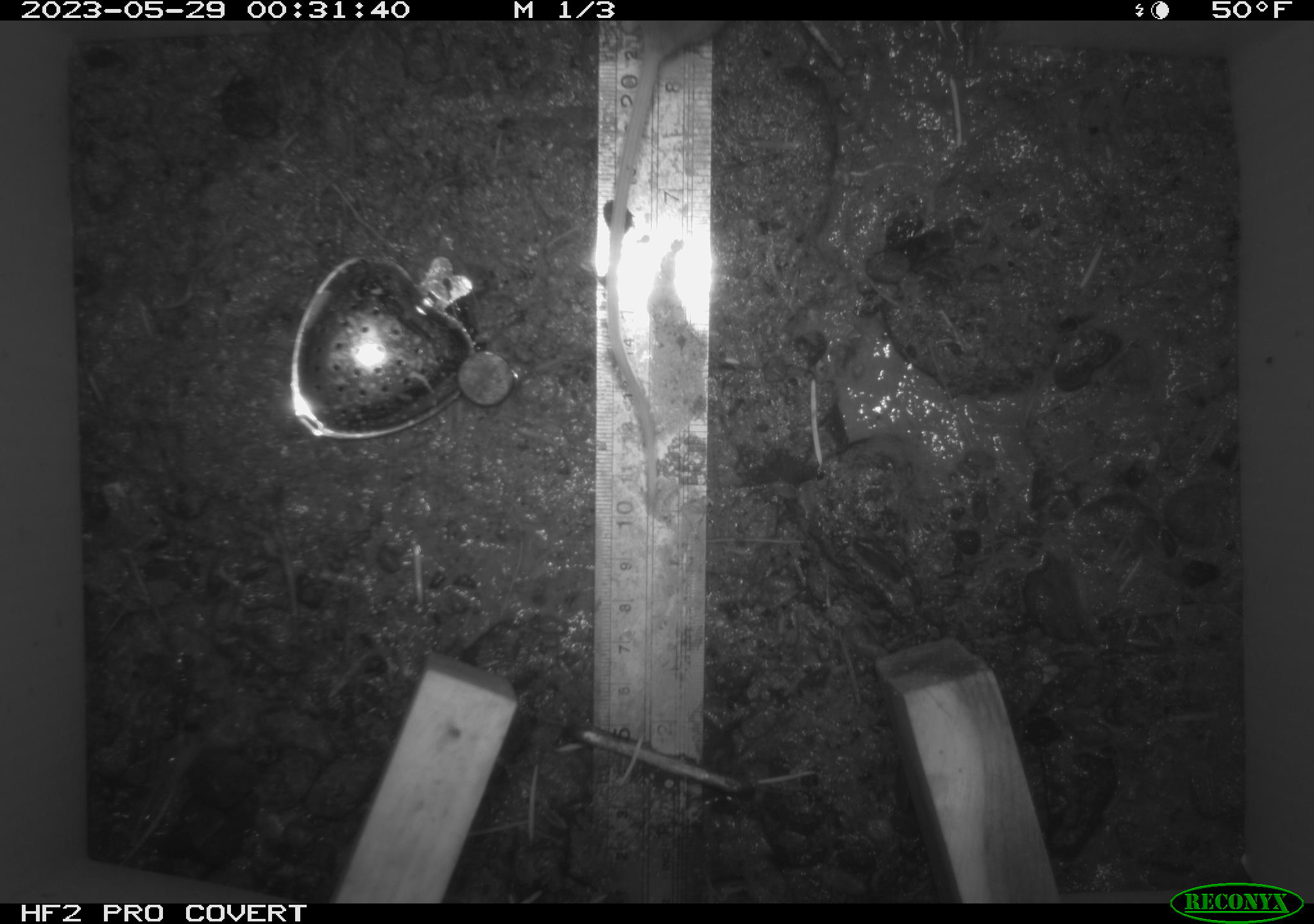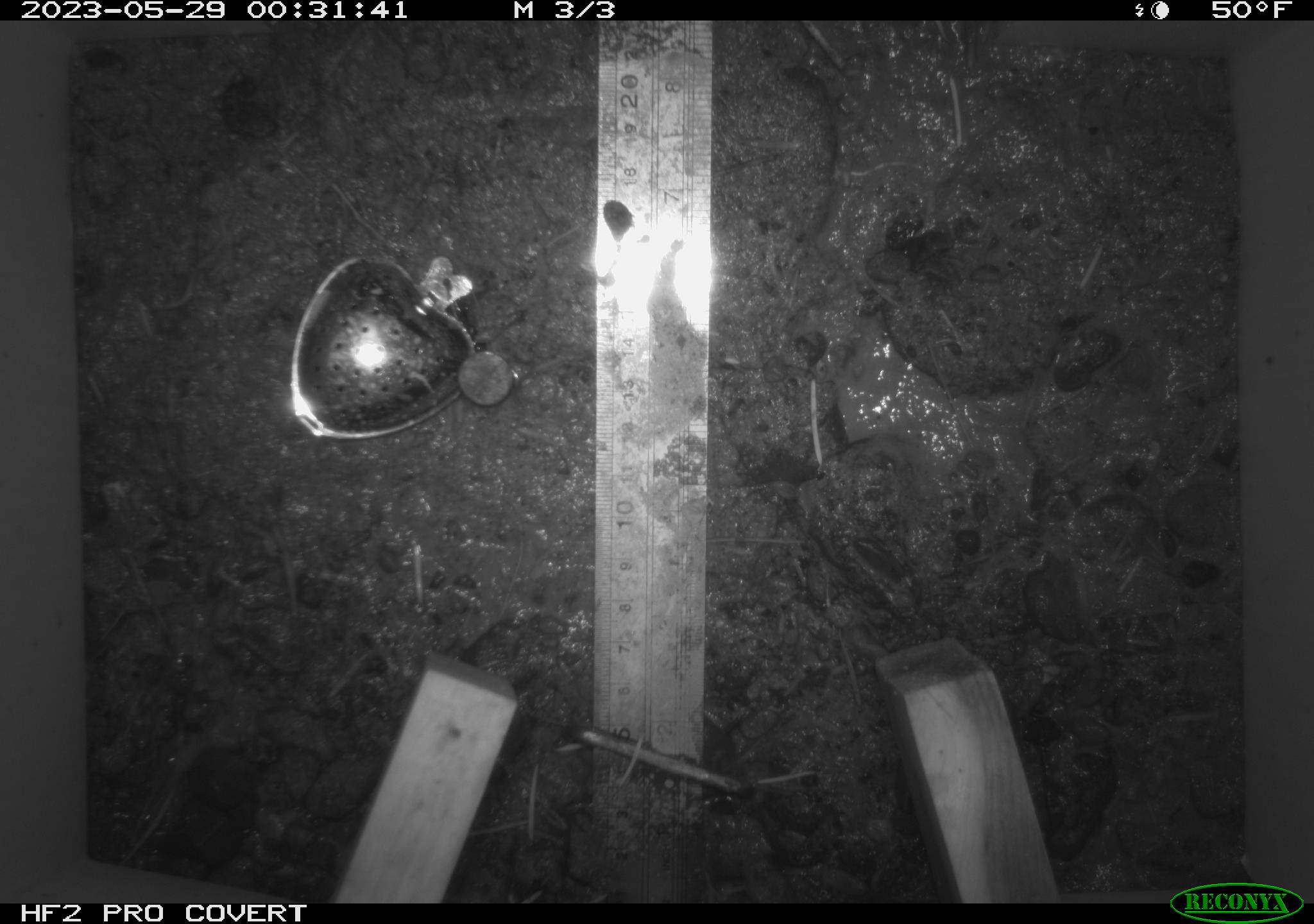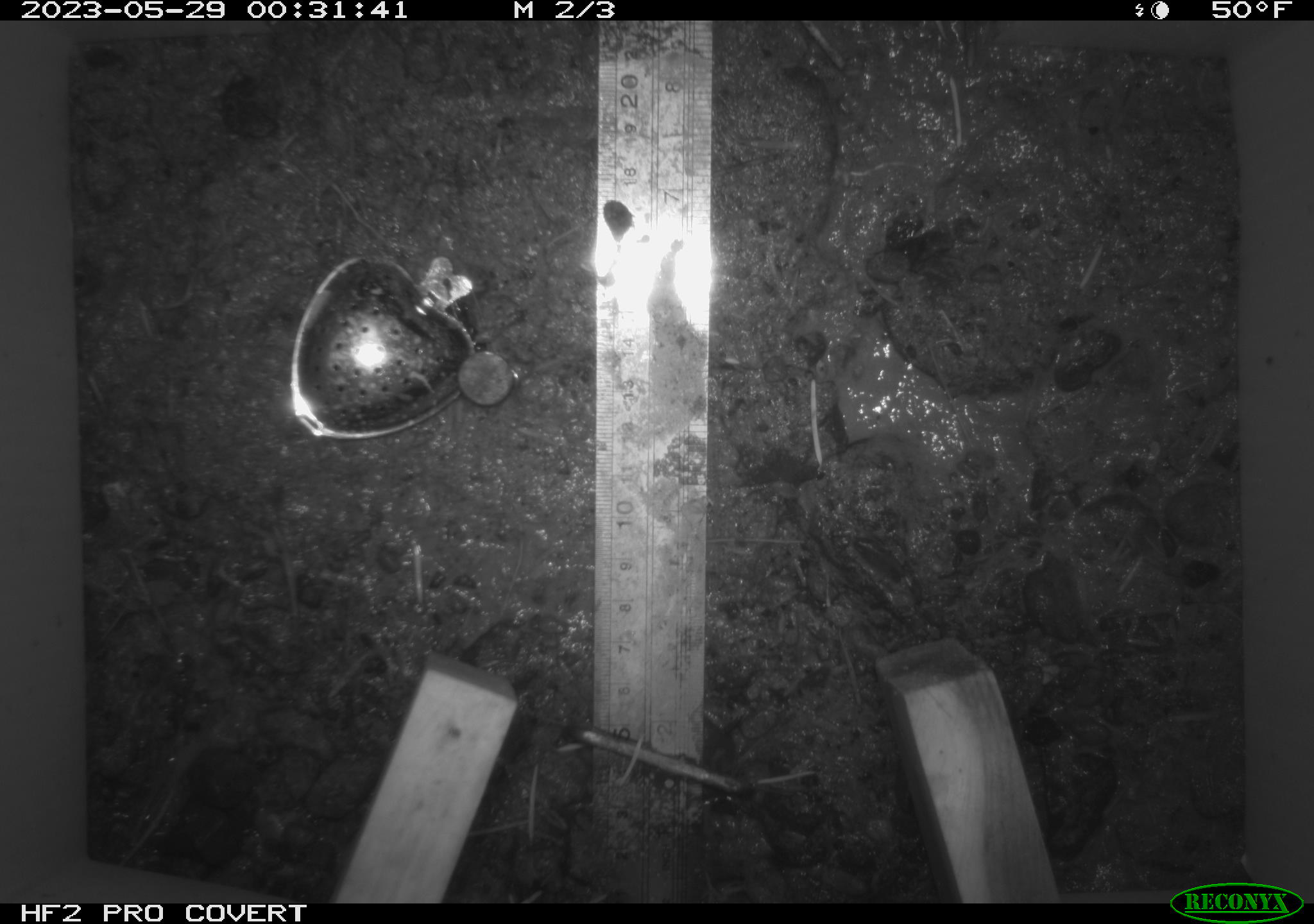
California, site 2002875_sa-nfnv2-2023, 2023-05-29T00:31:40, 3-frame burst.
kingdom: Animalia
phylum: Chordata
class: Mammalia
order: Rodentia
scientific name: Rodentia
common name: mouse species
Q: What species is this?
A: Mouse species (Rodentia).